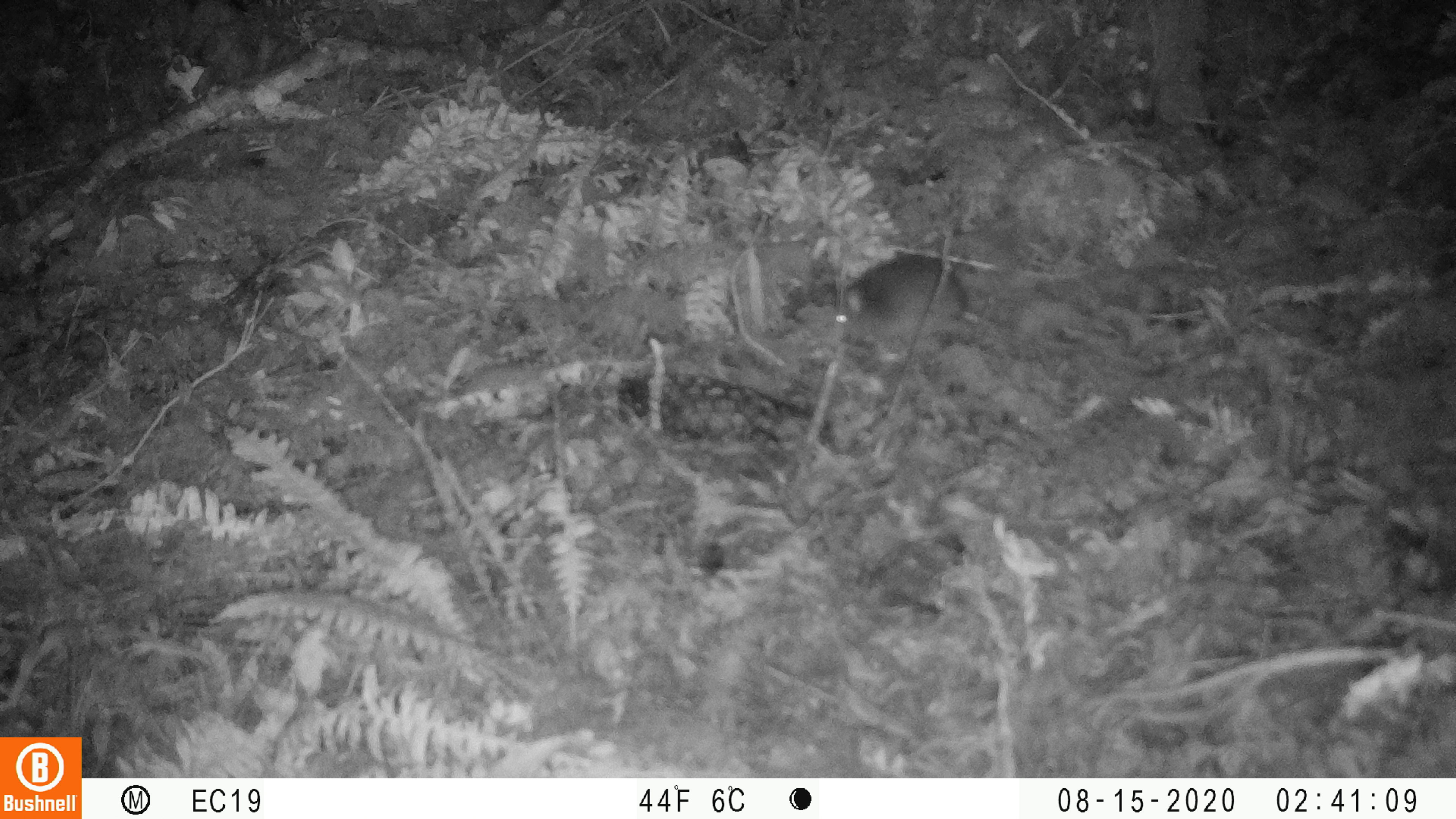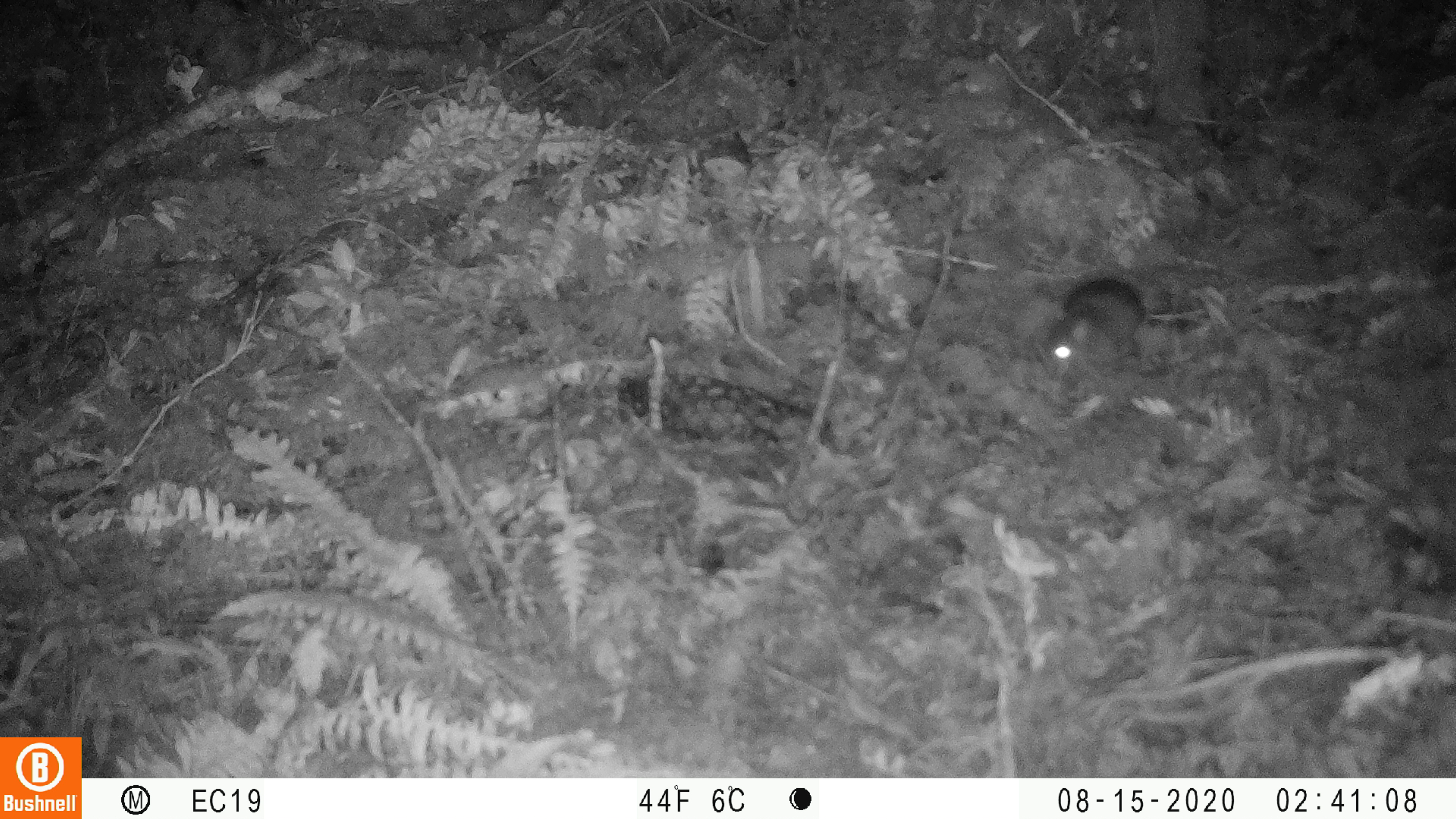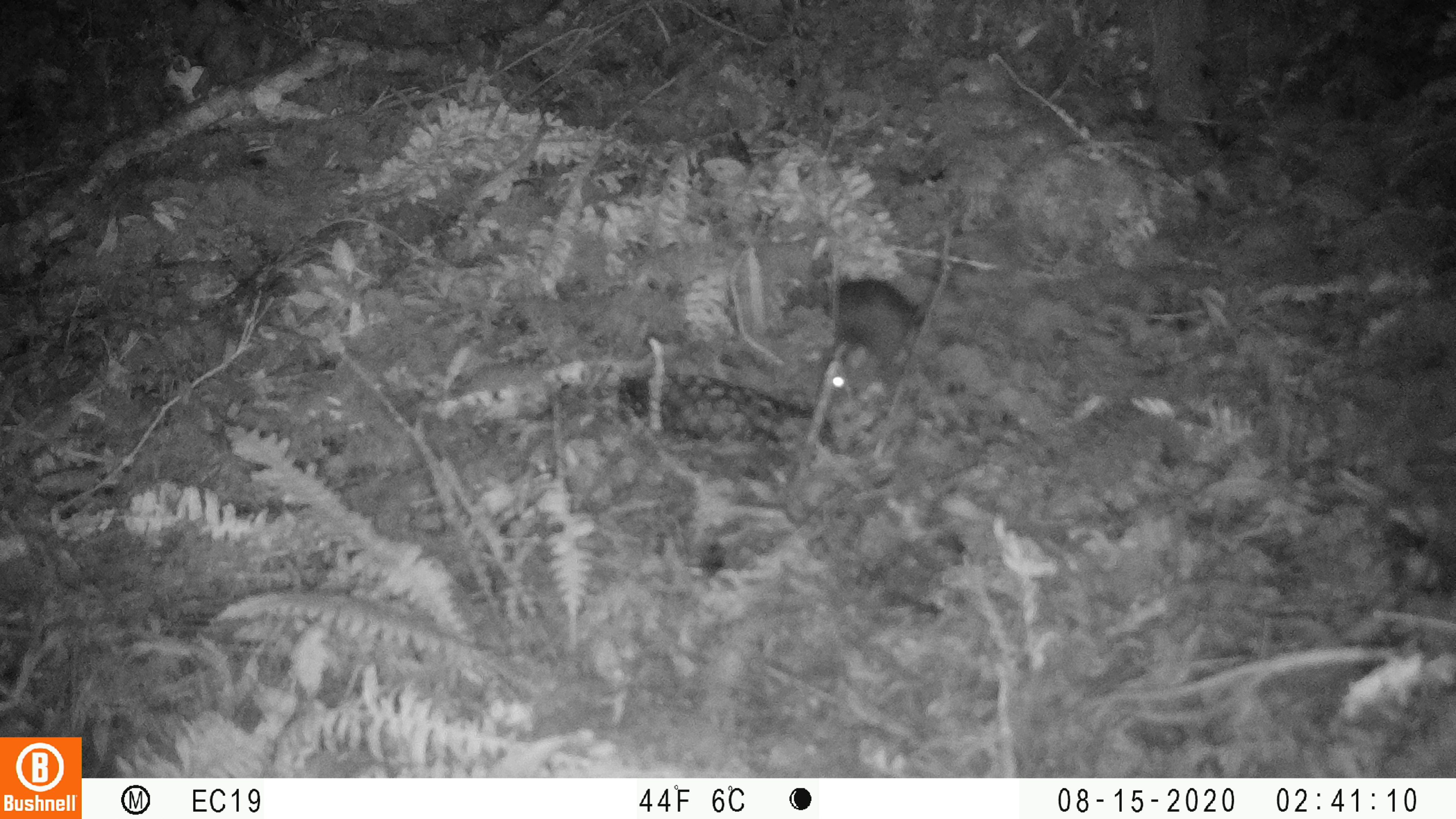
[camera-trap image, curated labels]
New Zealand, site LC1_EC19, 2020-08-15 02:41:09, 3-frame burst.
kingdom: Animalia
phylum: Chordata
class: Mammalia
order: Rodentia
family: Muridae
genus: Rattus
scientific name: Rattus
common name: rat